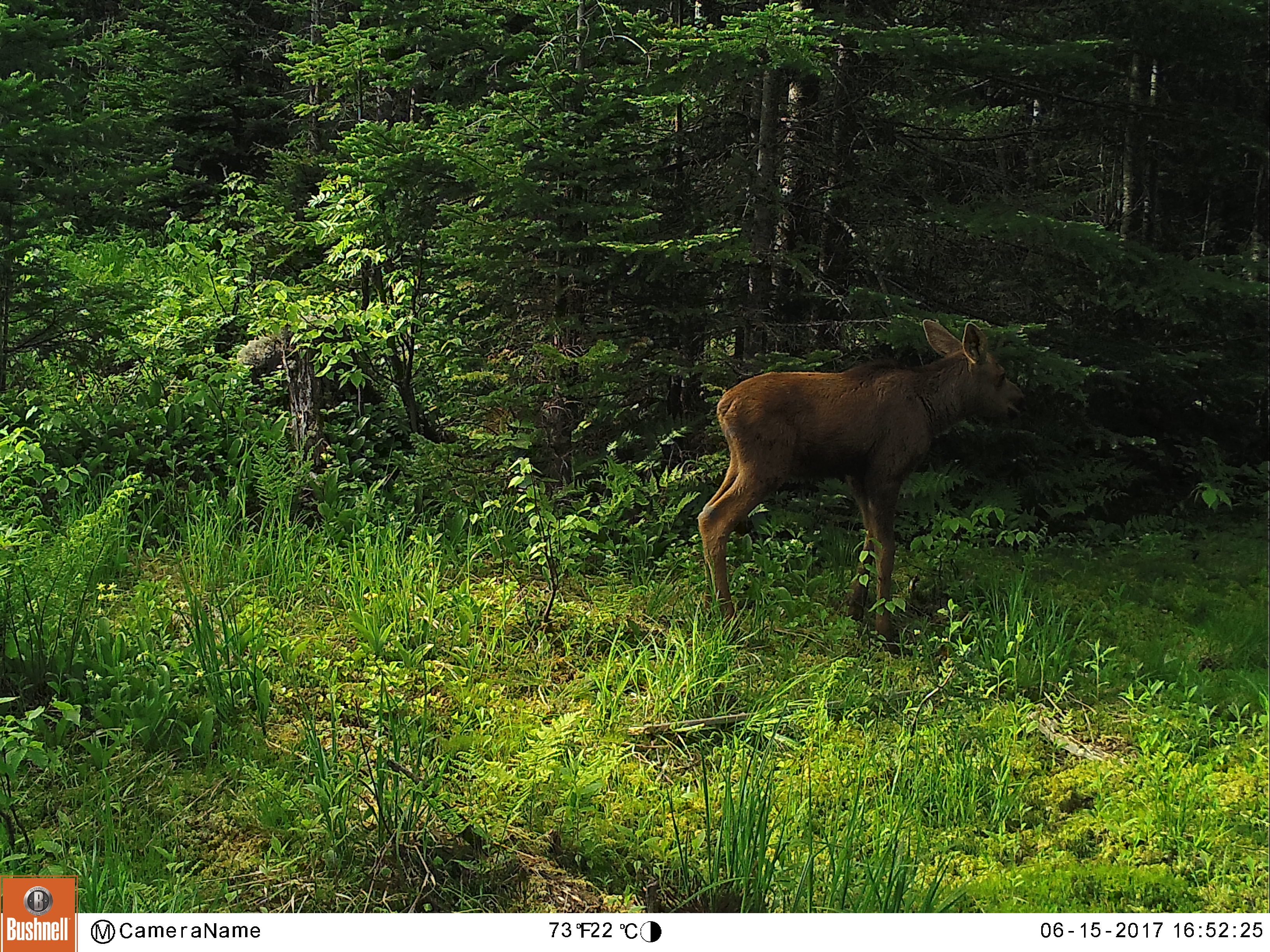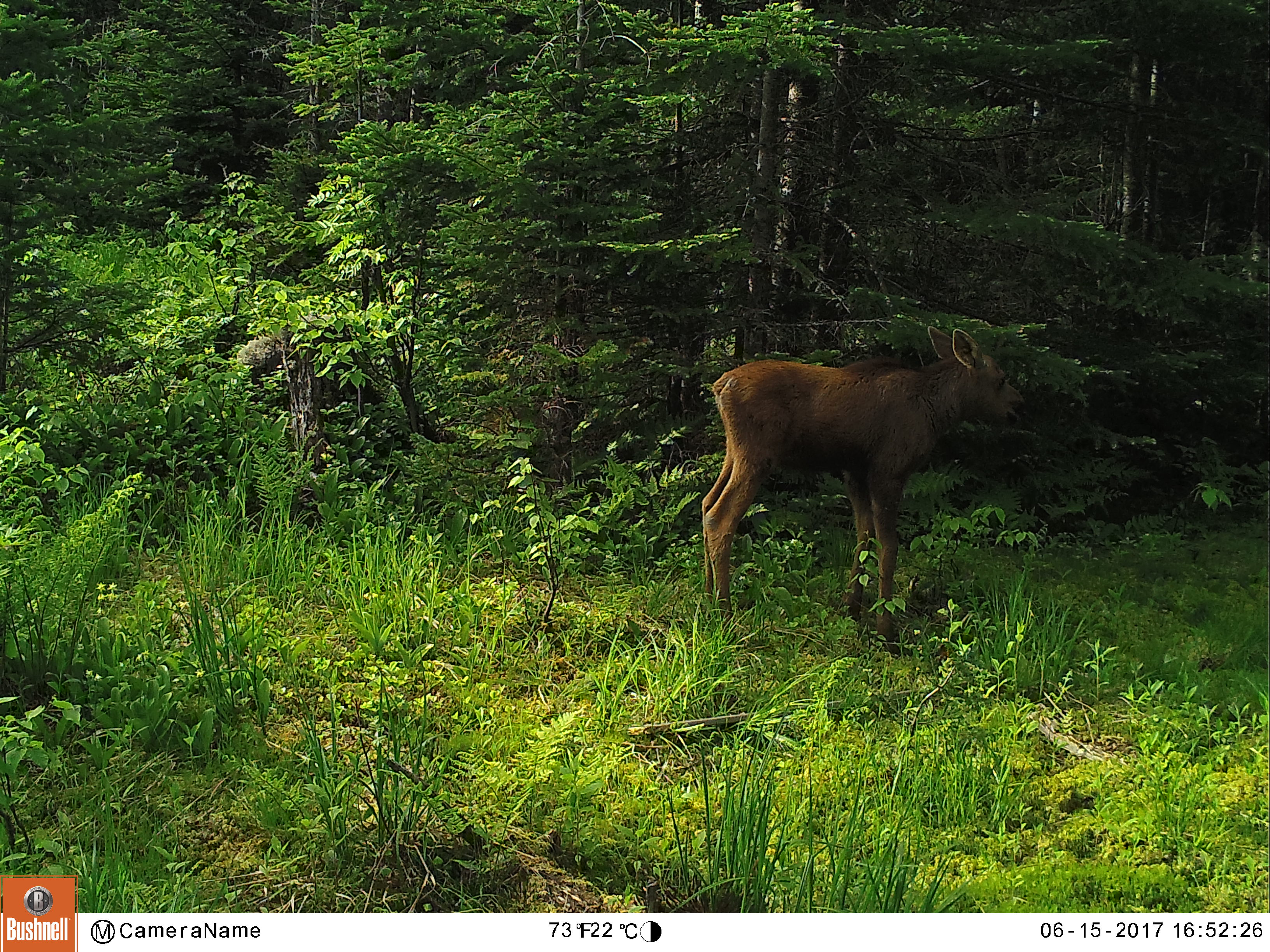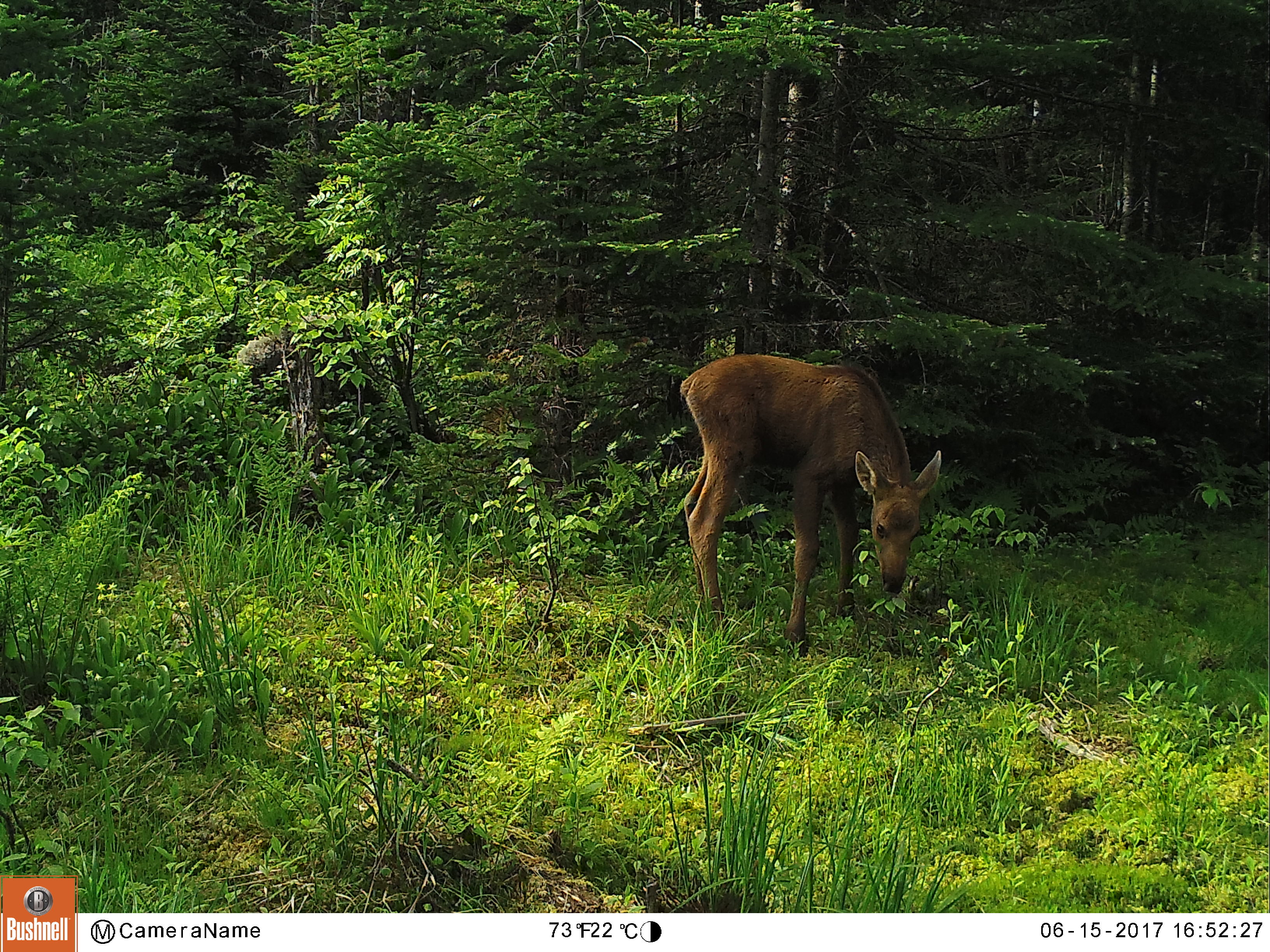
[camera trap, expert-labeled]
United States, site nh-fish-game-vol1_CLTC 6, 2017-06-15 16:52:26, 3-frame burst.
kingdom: Animalia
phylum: Chordata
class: Mammalia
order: Artiodactyla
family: Cervidae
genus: Alces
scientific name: Alces alces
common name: moose